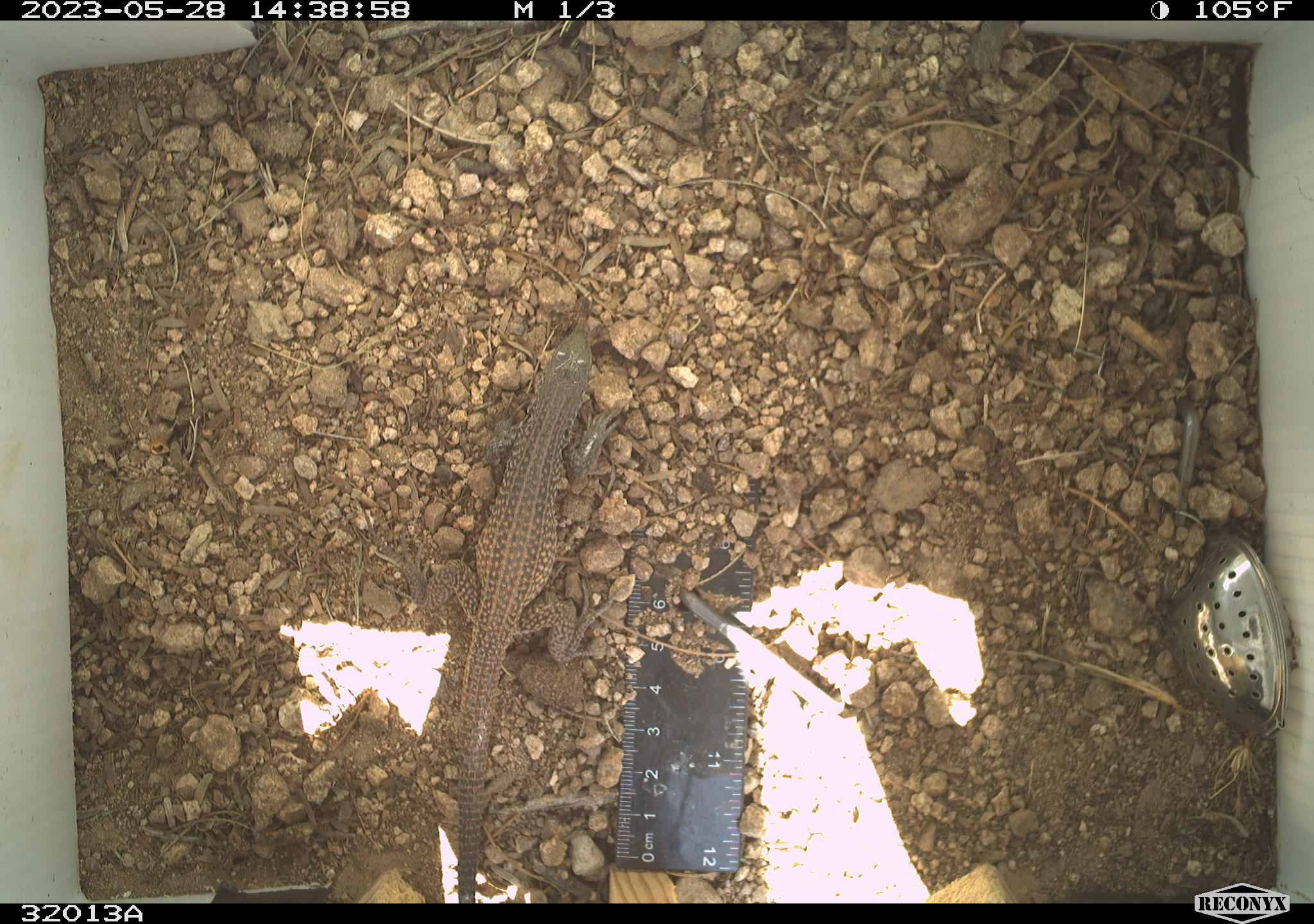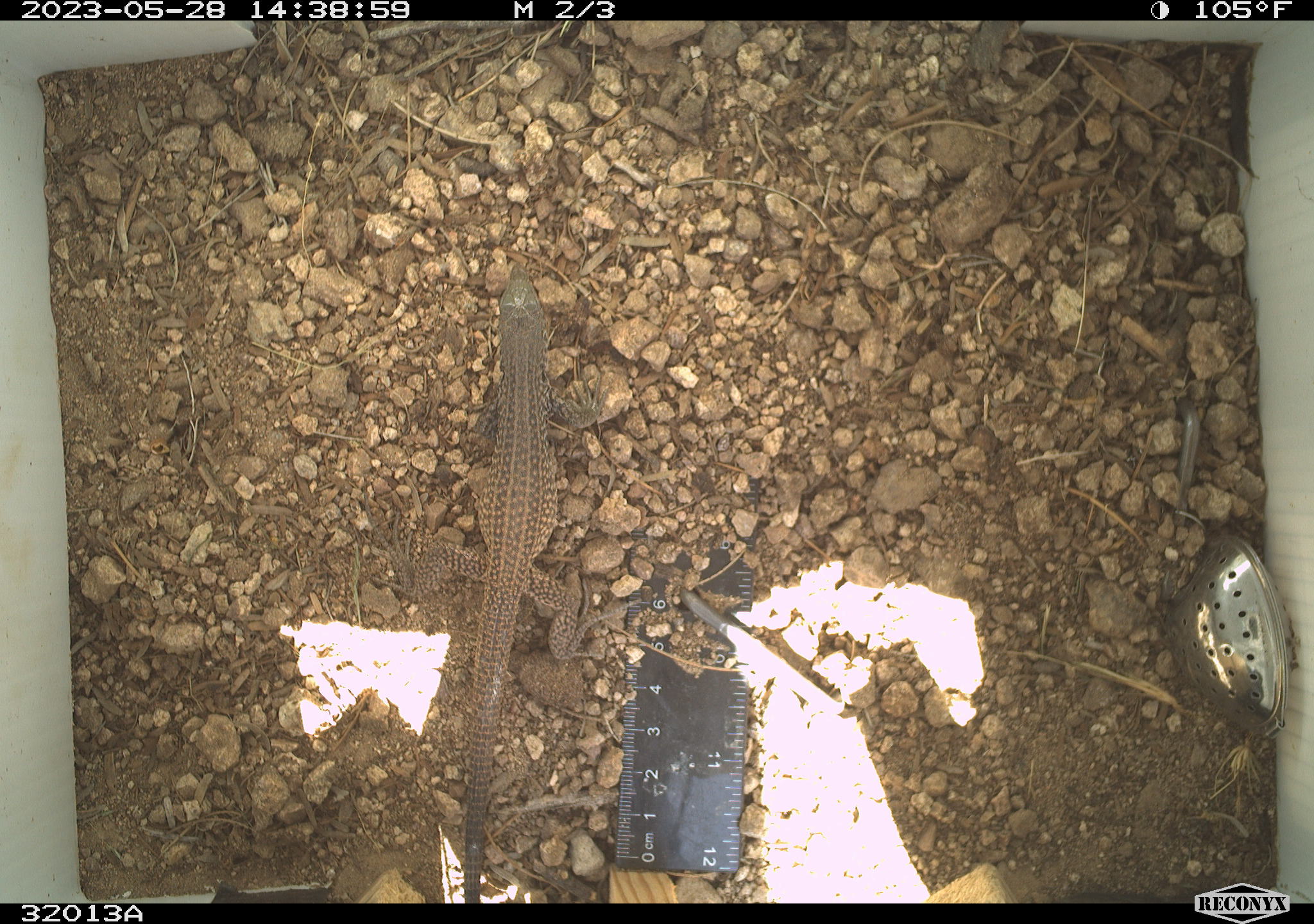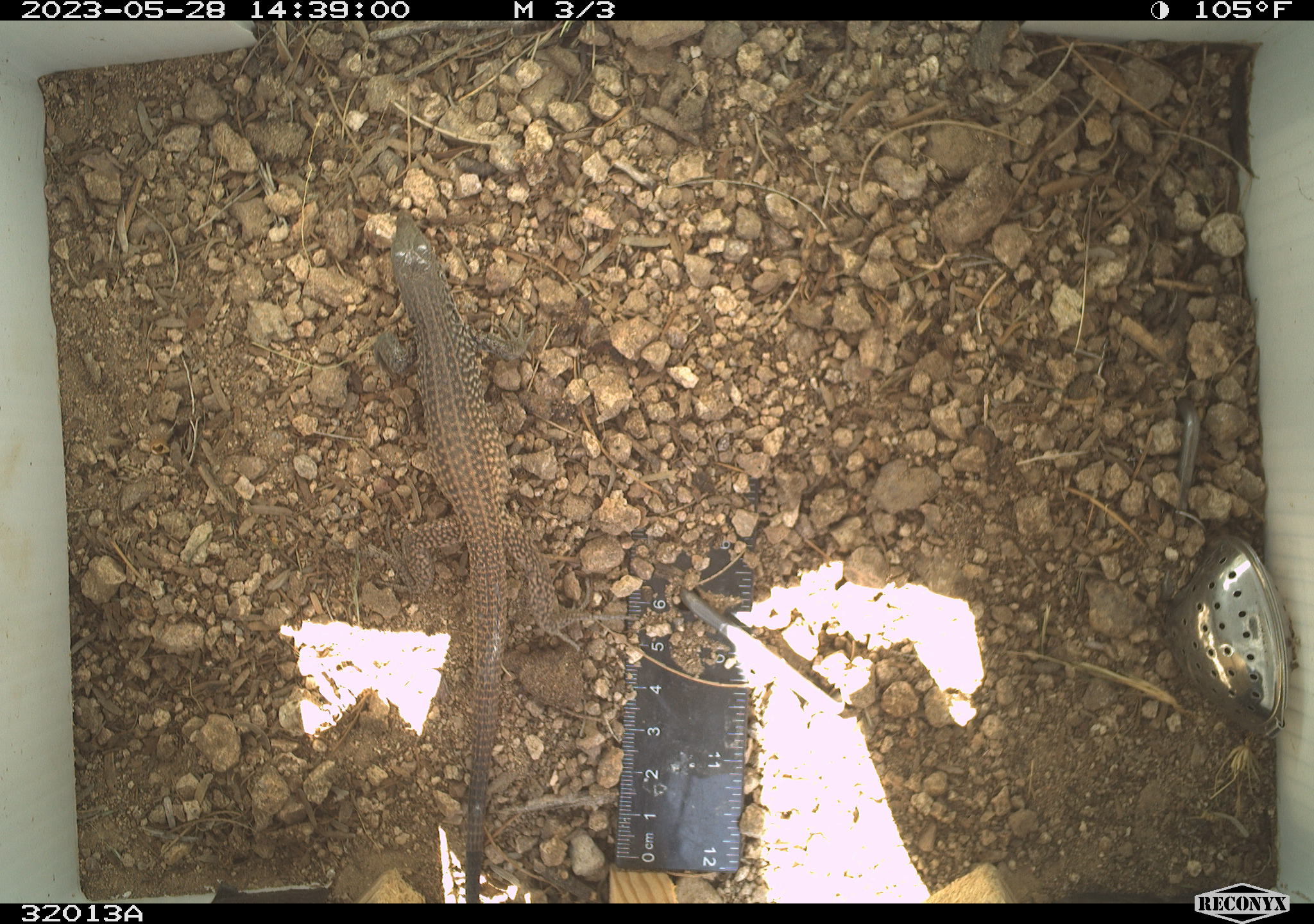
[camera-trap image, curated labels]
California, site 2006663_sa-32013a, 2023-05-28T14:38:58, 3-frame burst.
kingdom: Animalia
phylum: Chordata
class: Reptilia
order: Squamata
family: Teiidae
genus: Aspidoscelis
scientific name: Aspidoscelis tigris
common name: western whiptail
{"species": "western whiptail (Aspidoscelis tigris)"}